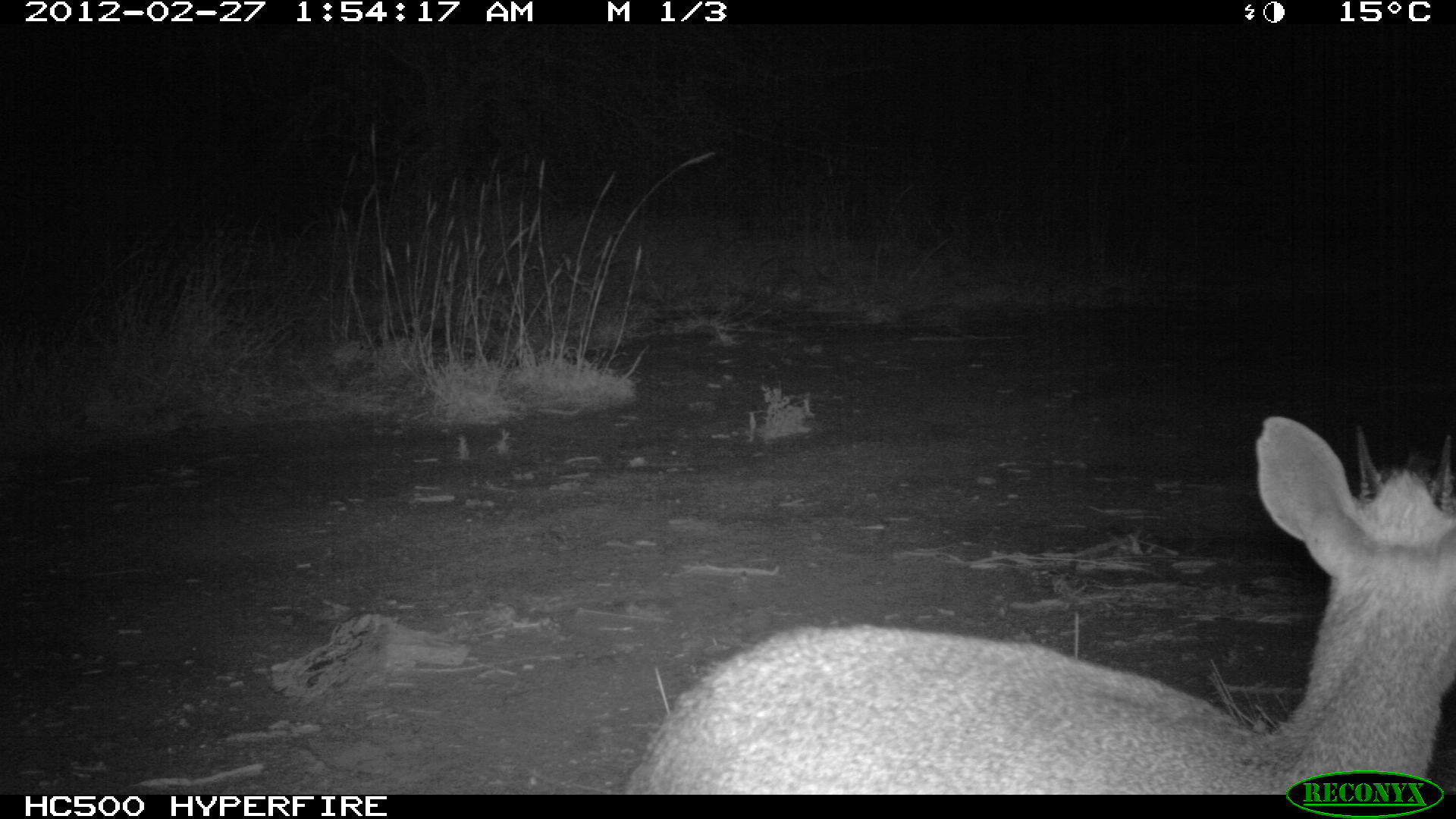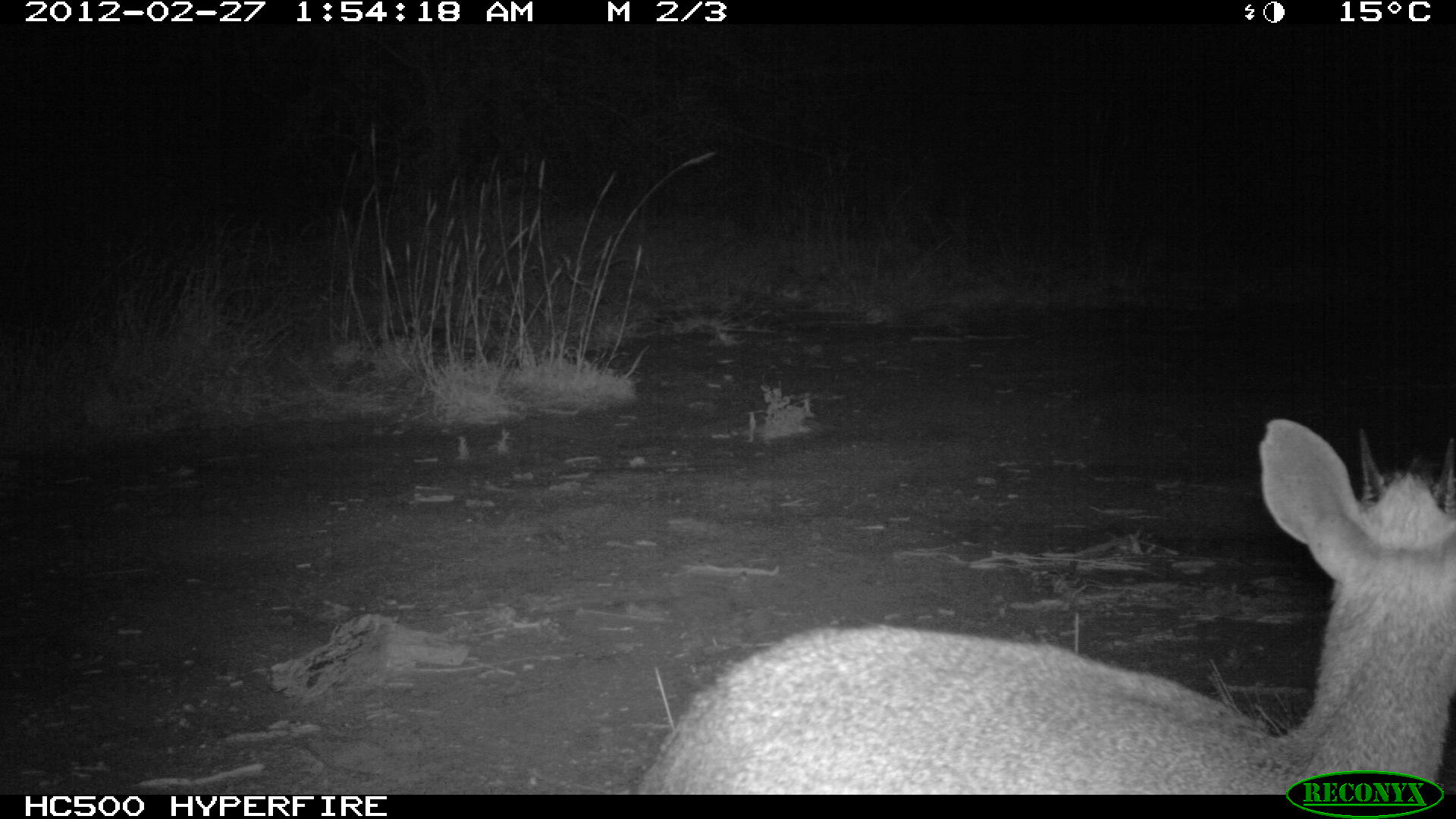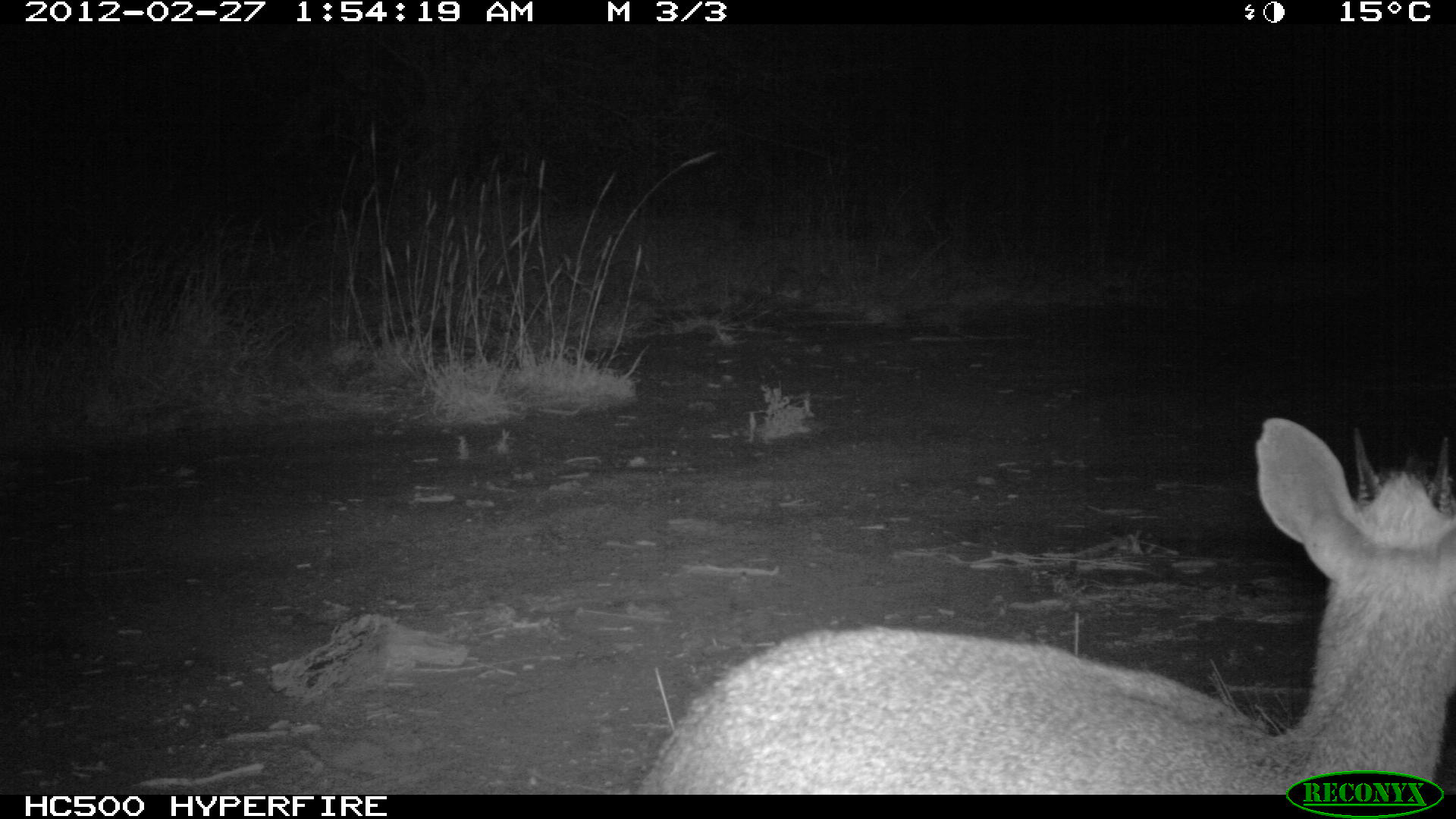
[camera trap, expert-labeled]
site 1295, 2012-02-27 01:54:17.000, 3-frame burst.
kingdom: Animalia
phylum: Chordata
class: Mammalia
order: Artiodactyla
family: Bovidae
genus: Madoqua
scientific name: Madoqua guentheri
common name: günther's dik-dik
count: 1